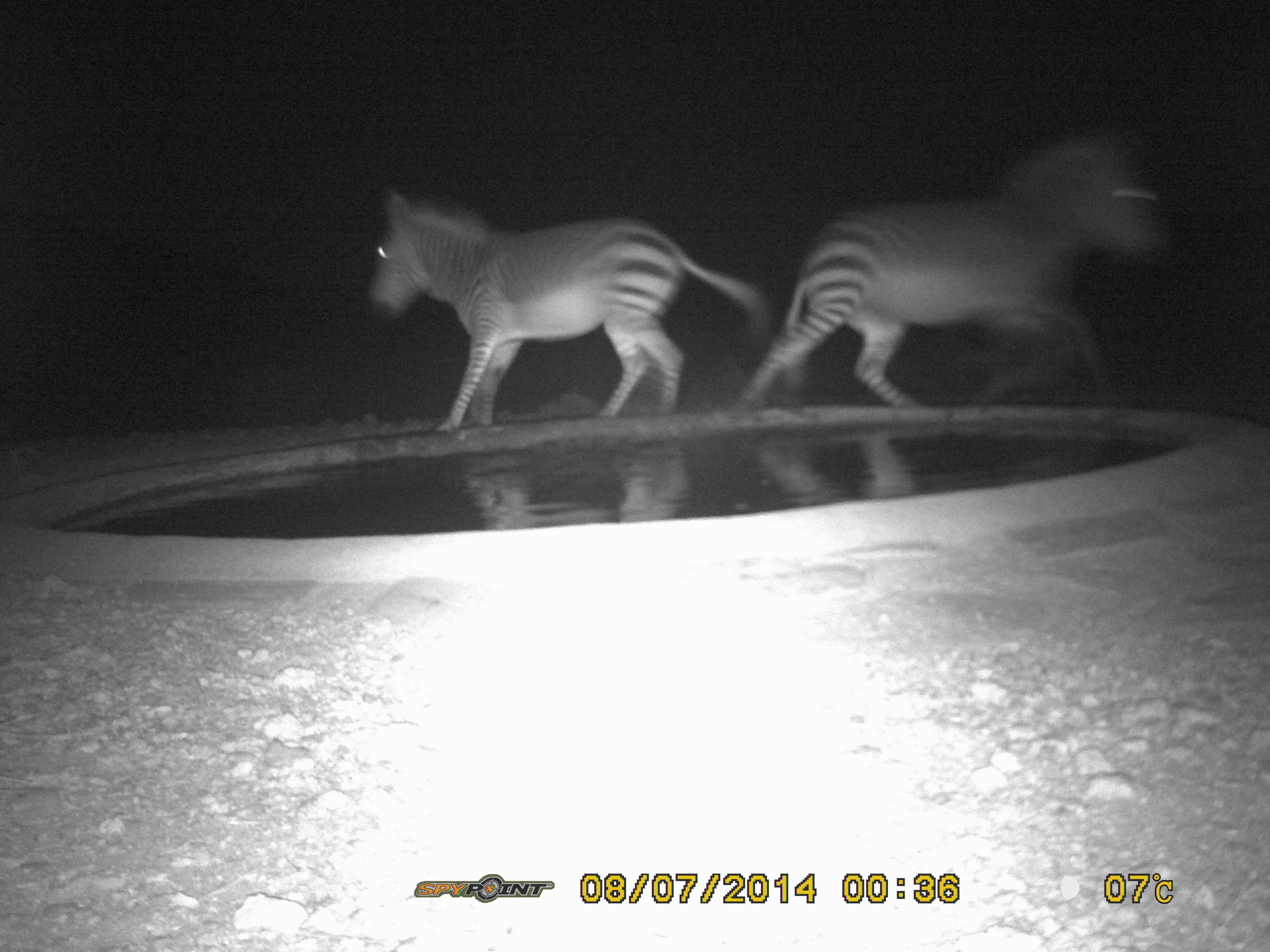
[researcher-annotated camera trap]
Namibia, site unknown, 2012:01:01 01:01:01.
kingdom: Animalia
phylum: Chordata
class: Mammalia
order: Perissodactyla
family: Equidae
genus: Equus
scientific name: Equus zebra hartmannae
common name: hartmann's mountain zebra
Equus zebra hartmannae (hartmann's mountain zebra).